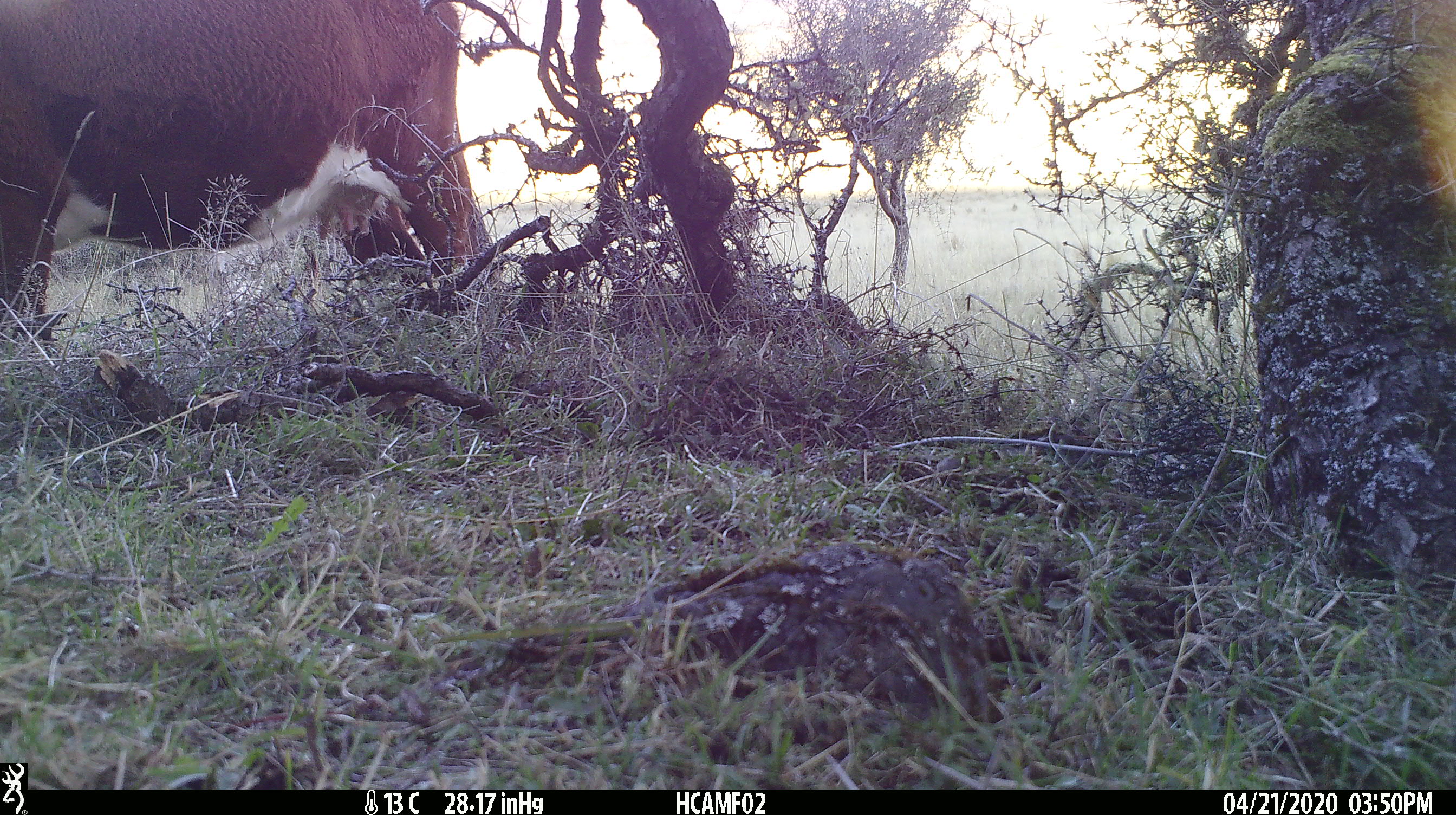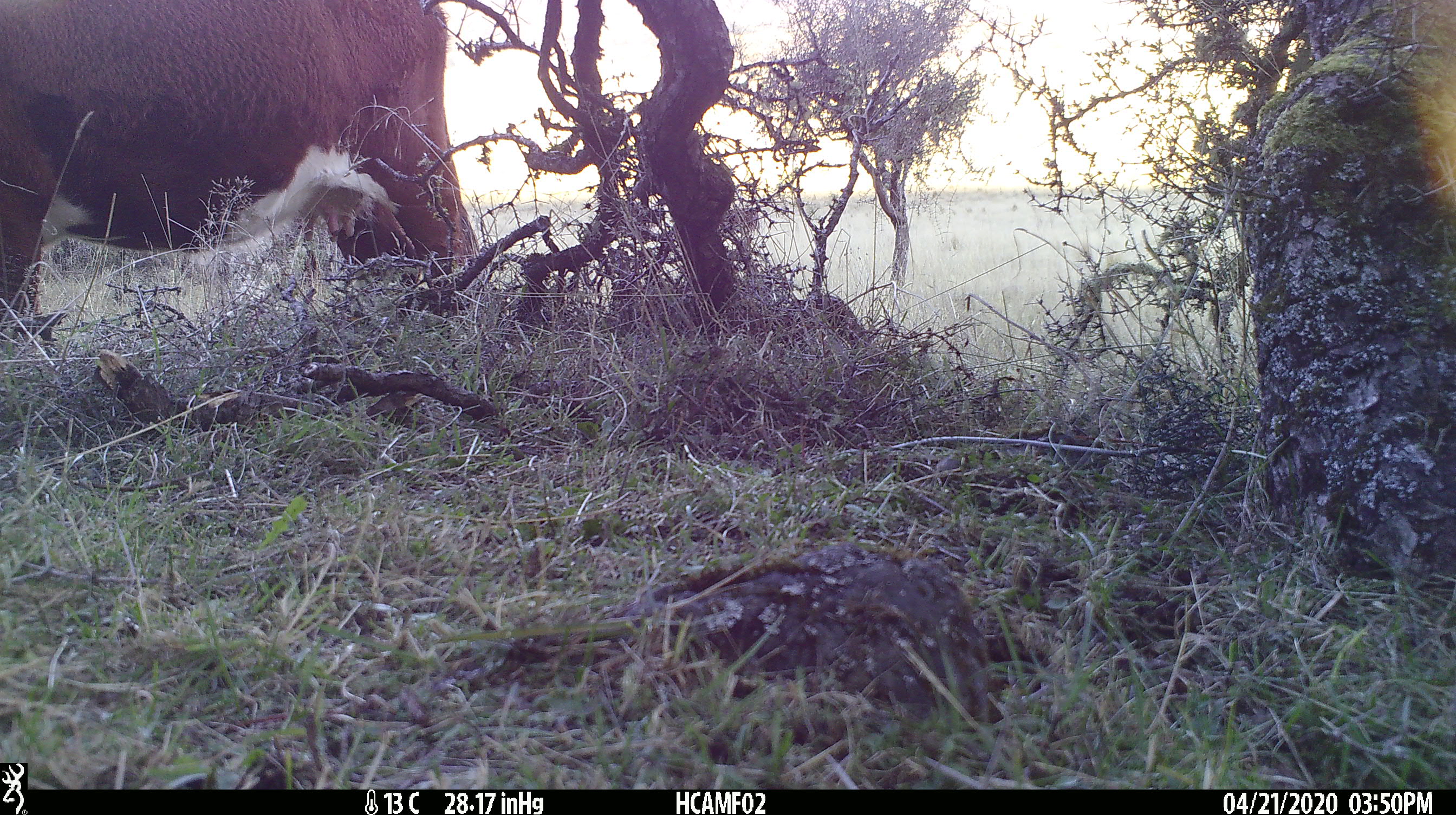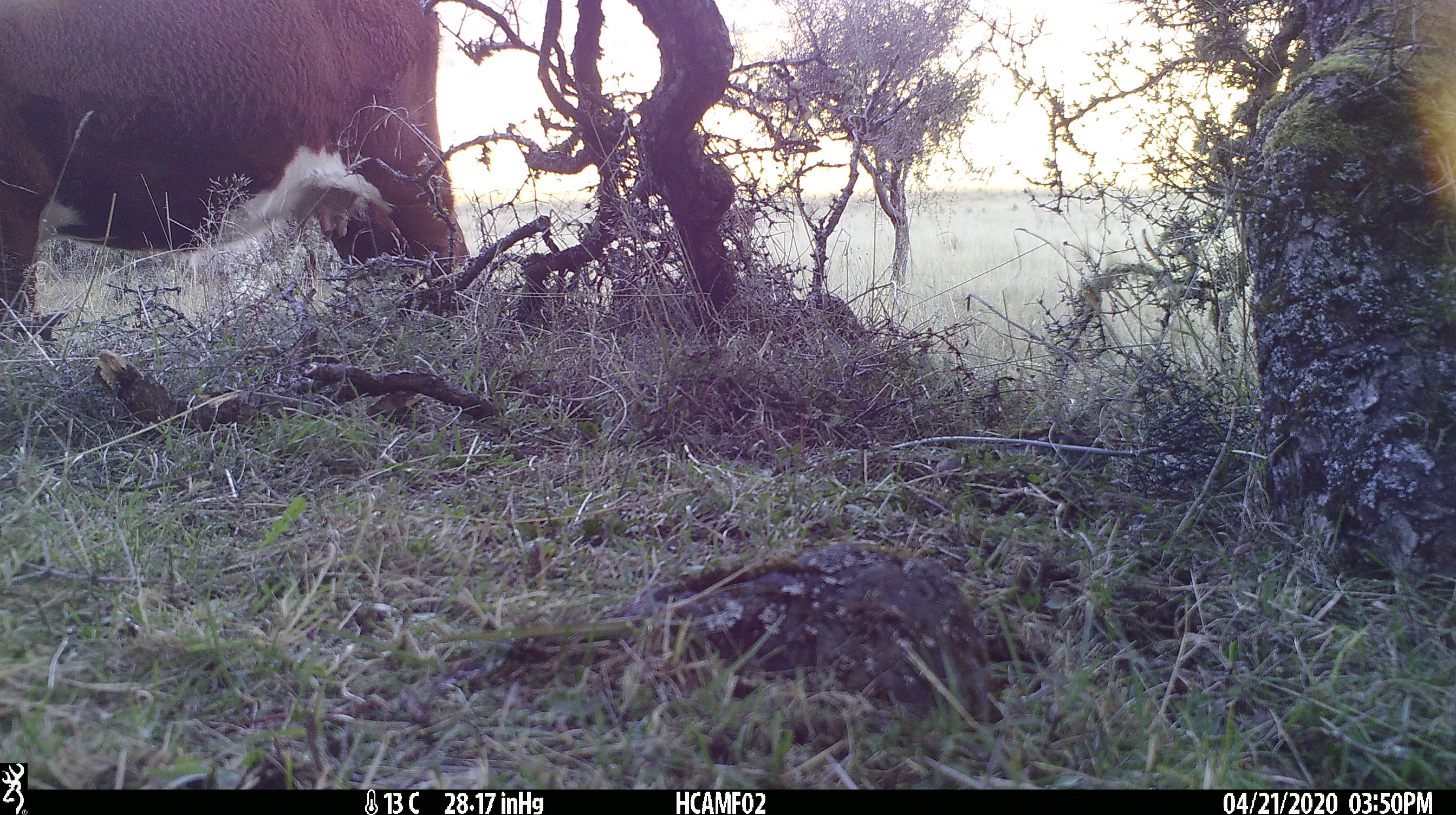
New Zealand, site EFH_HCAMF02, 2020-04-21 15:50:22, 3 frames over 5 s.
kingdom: Animalia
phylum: Chordata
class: Mammalia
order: Artiodactyla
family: Bovidae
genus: Bos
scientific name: Bos taurus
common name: domestic cow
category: cow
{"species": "cow (domestic cow) (Bos taurus)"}